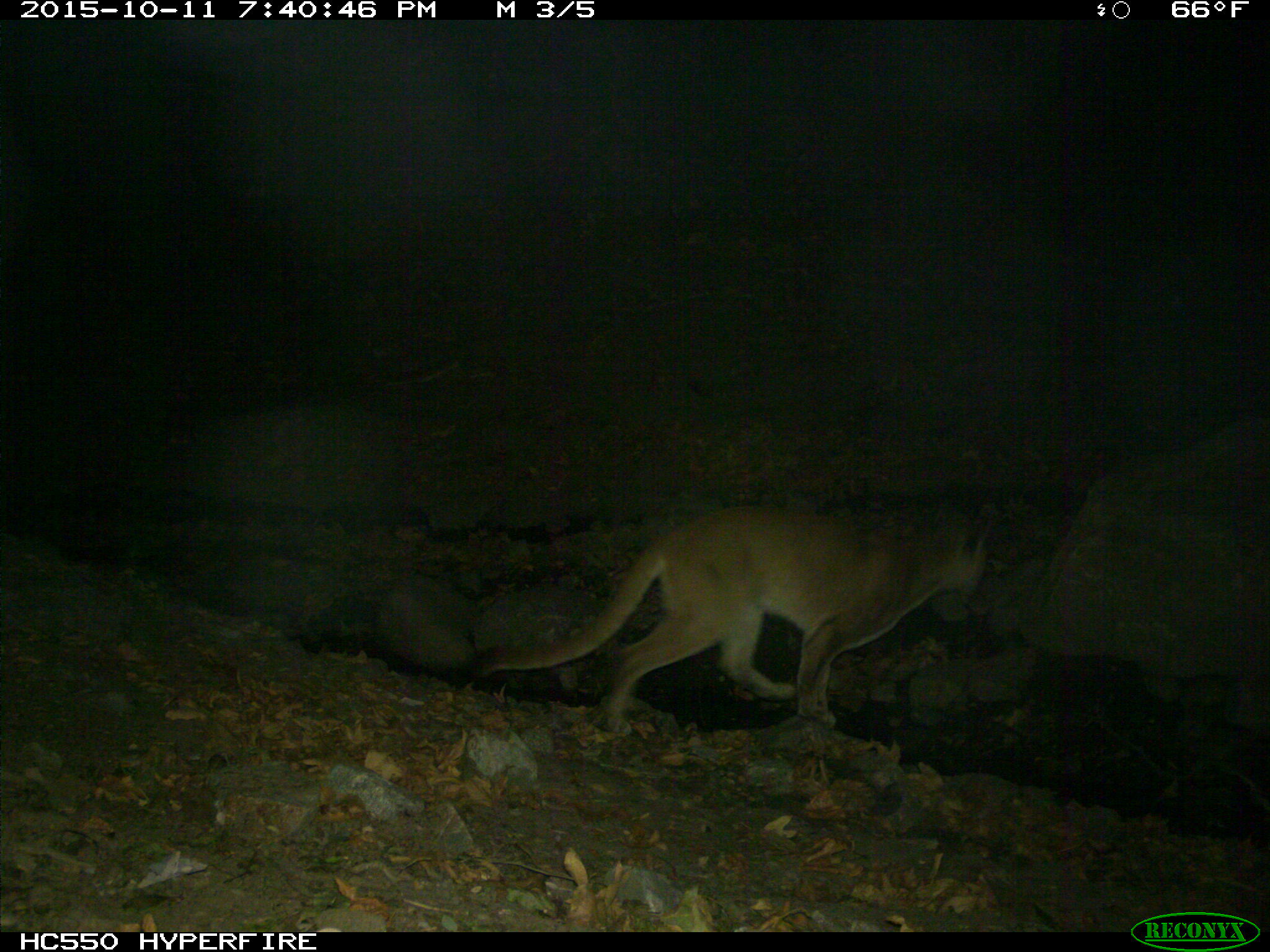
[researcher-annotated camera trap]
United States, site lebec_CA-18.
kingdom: Animalia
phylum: Chordata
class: Mammalia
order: Carnivora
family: Felidae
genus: Puma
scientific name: Puma concolor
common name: mountain lion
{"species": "Puma concolor (mountain lion)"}